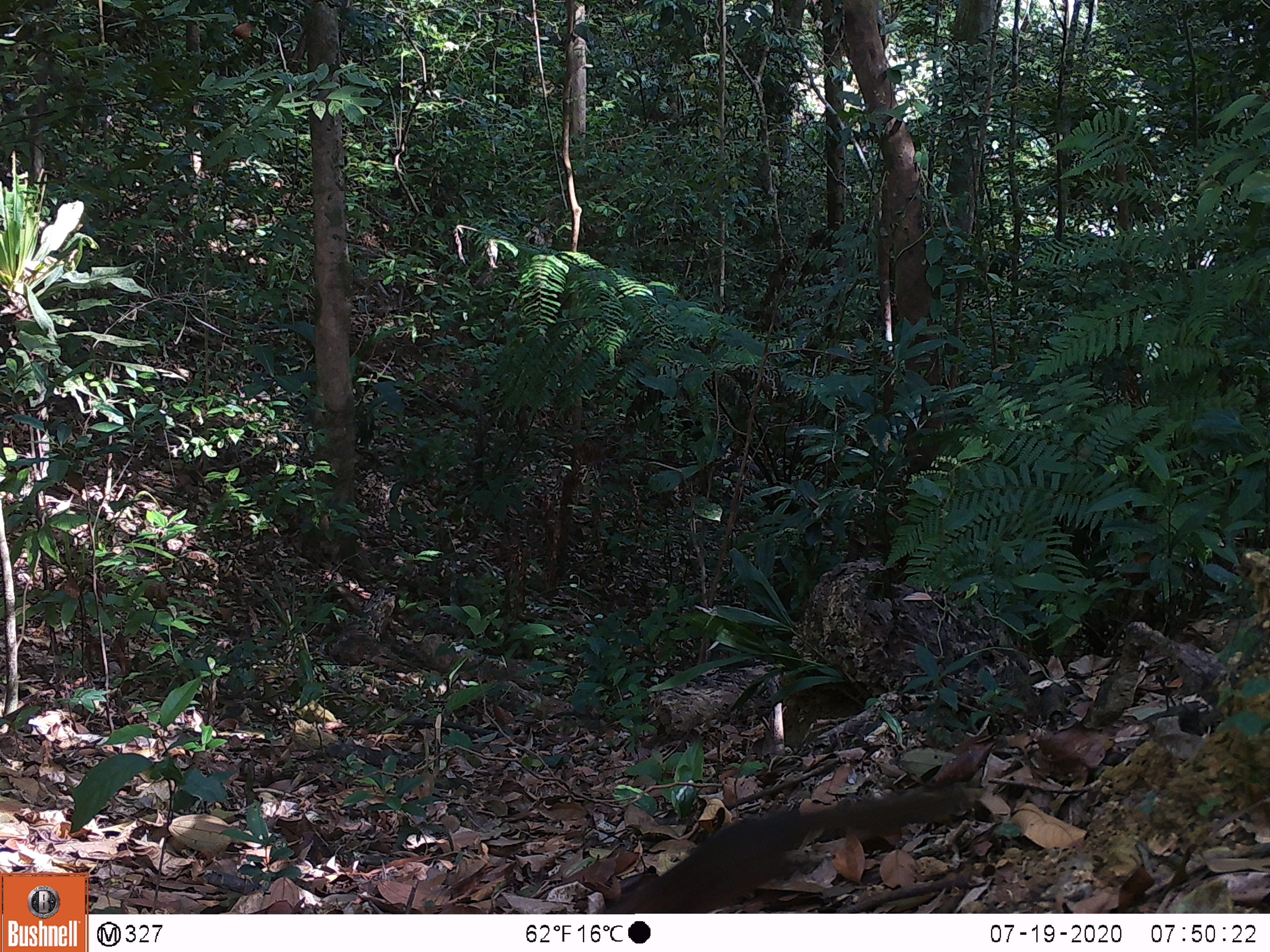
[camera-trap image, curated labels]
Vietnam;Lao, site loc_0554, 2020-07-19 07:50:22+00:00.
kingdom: Animalia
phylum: Chordata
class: Mammalia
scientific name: Mammalia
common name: mammal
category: unidentified small mammal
Unidentified small mammal (mammal) (Mammalia). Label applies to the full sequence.